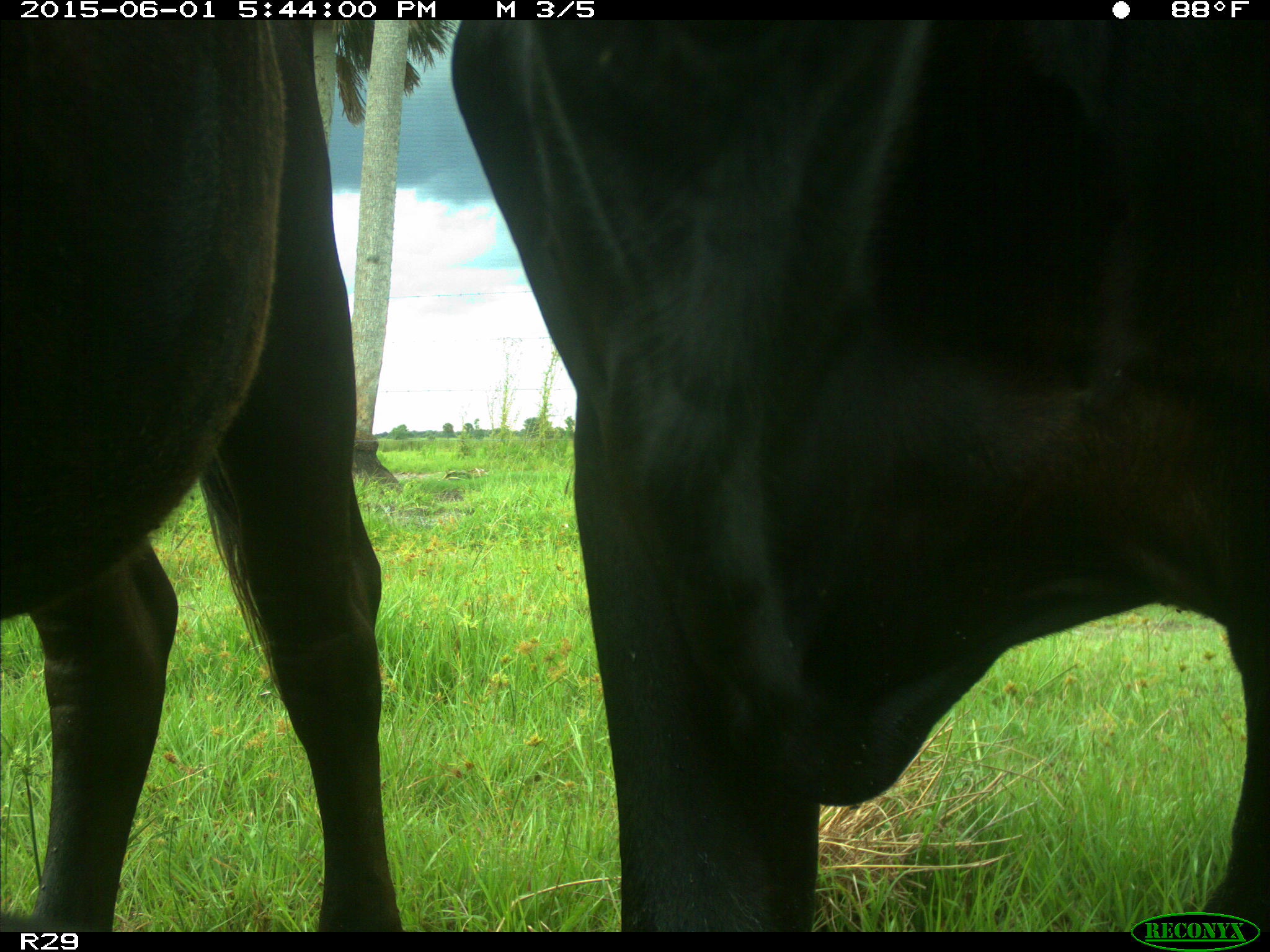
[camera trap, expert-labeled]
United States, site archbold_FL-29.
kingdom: Animalia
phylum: Chordata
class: Mammalia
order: Artiodactyla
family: Bovidae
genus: Bos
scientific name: Bos taurus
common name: domestic cow